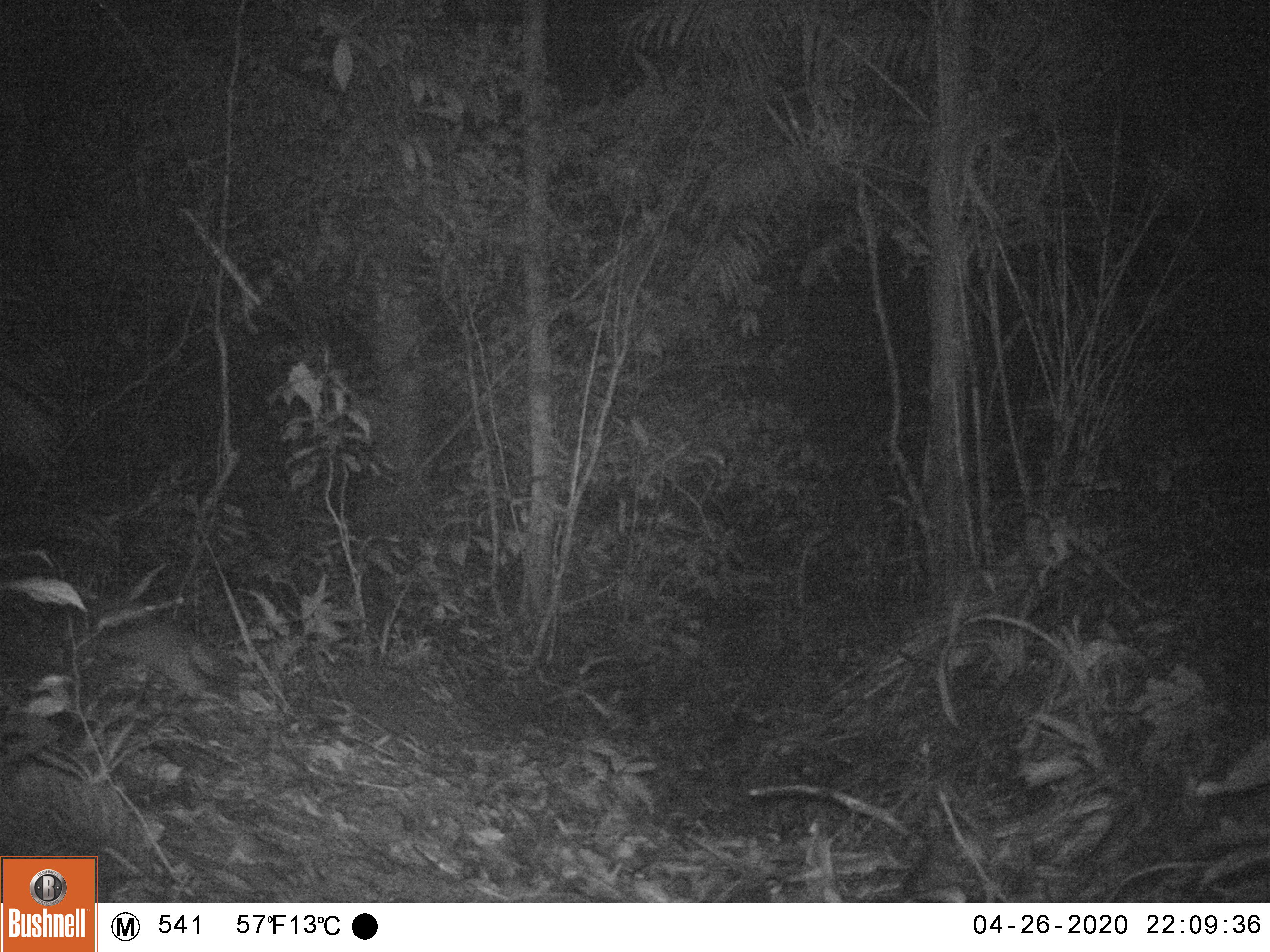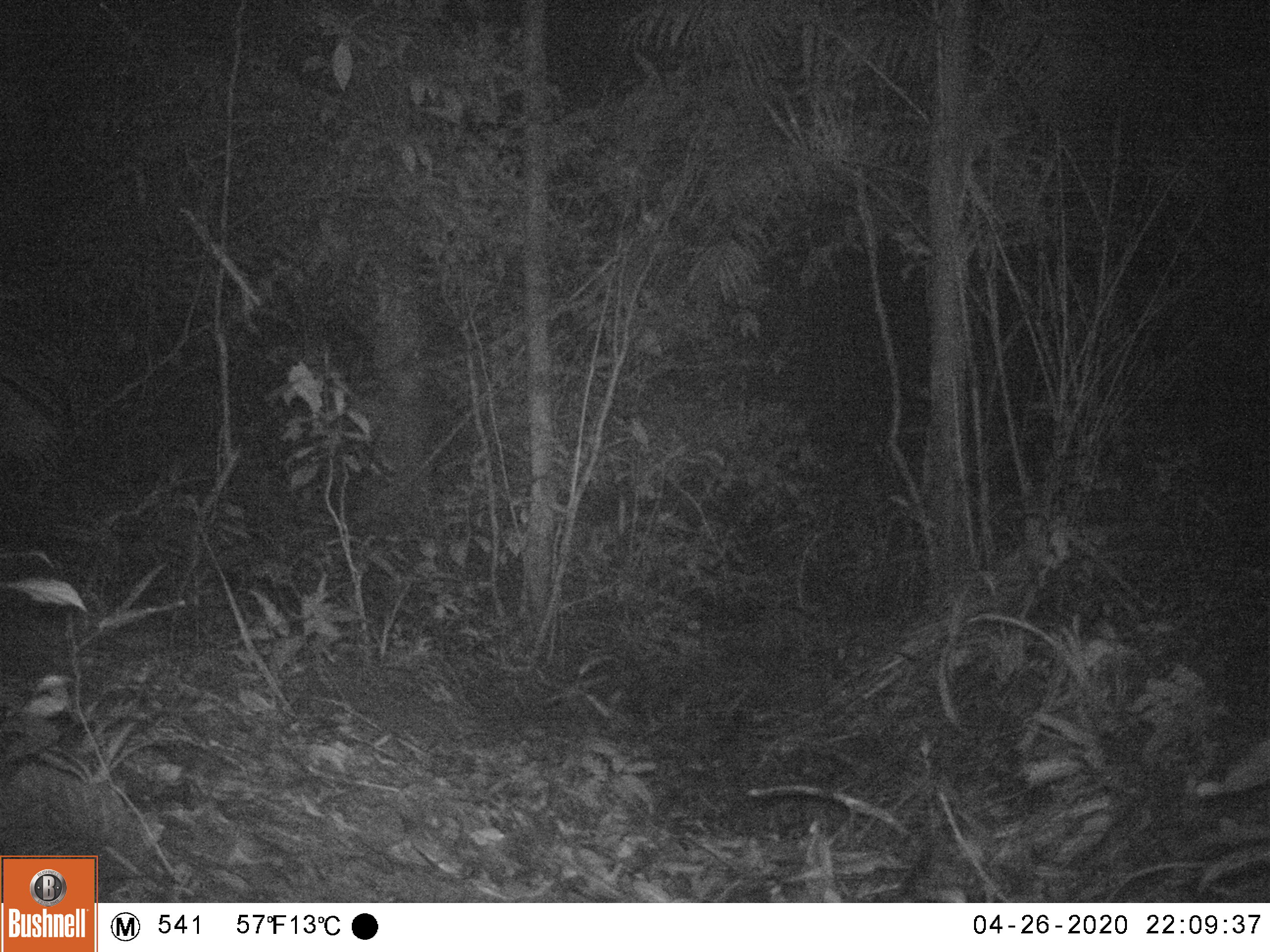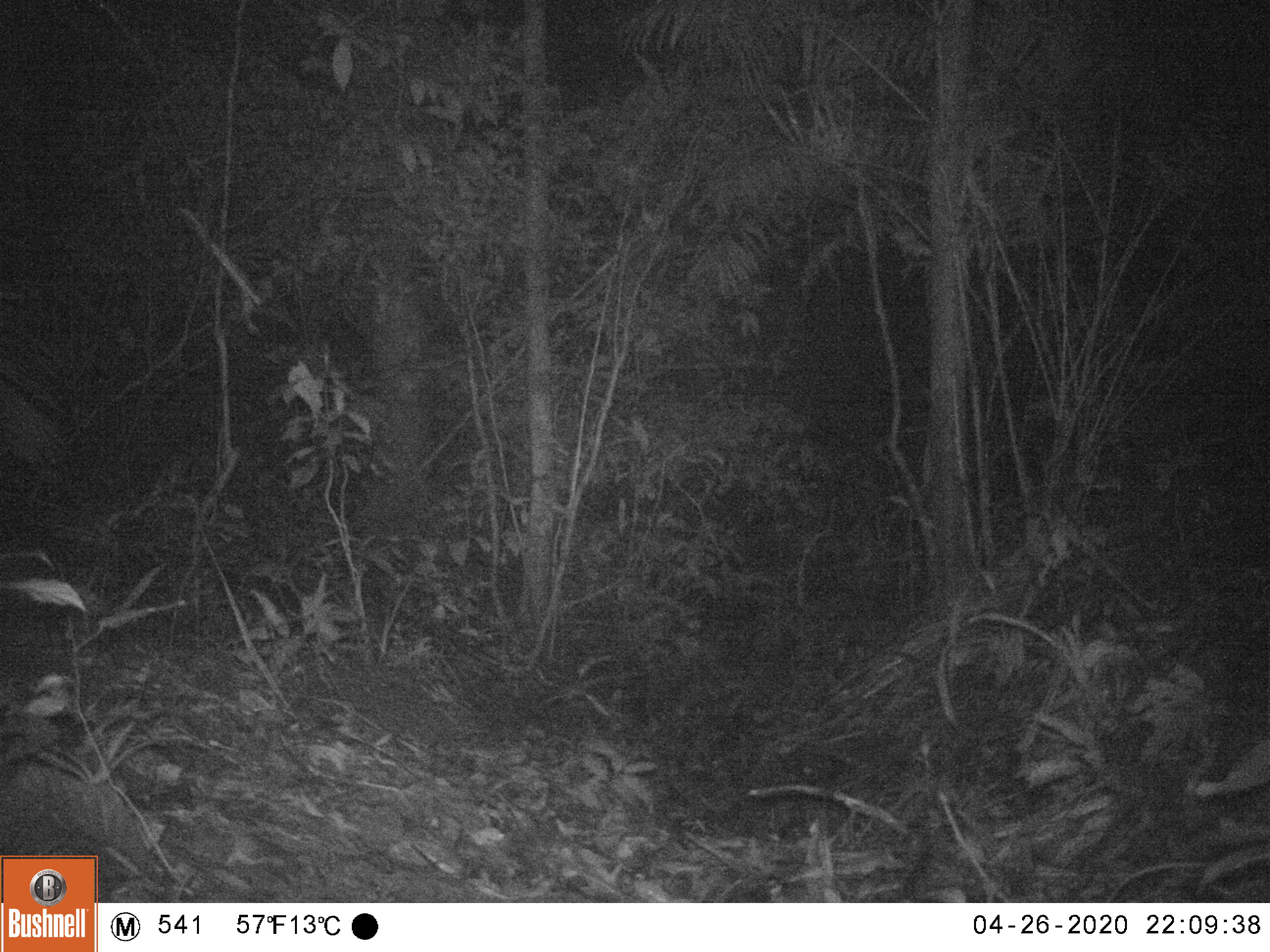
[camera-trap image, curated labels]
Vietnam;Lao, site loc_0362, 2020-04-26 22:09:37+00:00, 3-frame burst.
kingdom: Animalia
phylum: Chordata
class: Mammalia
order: Carnivora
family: Mustelidae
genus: Melogale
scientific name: Melogale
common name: ferret badger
Ferret badger (Melogale). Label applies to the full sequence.